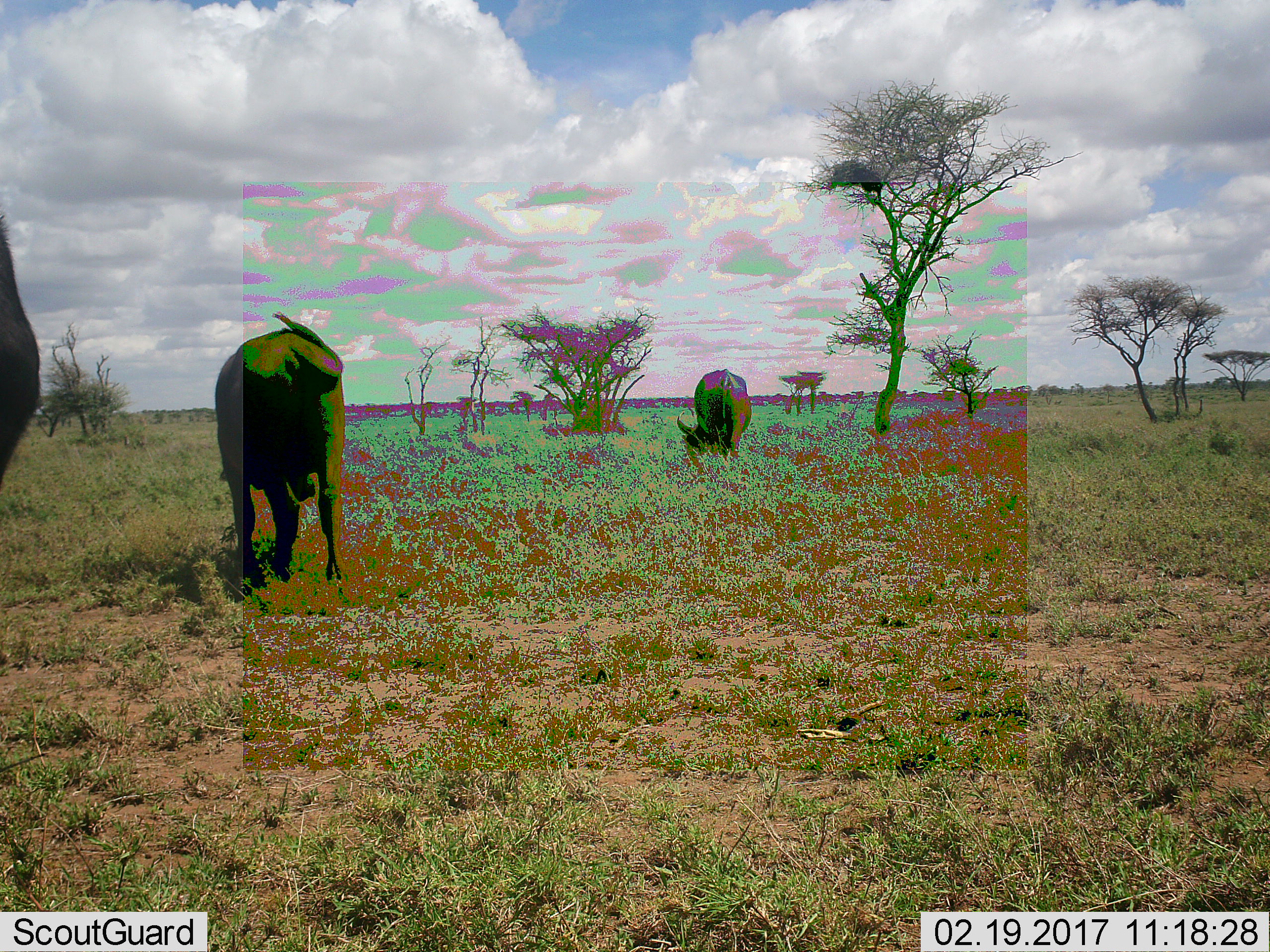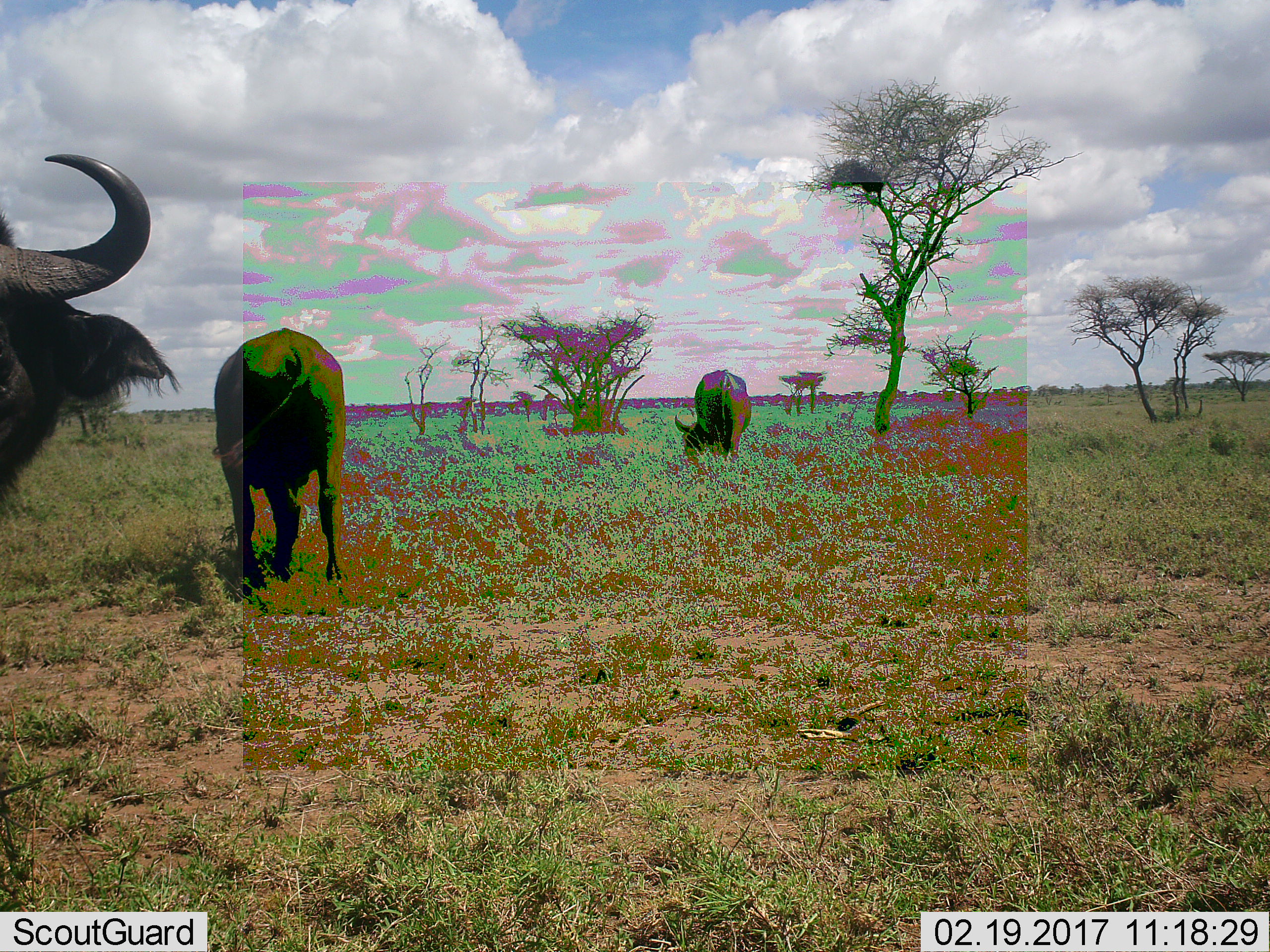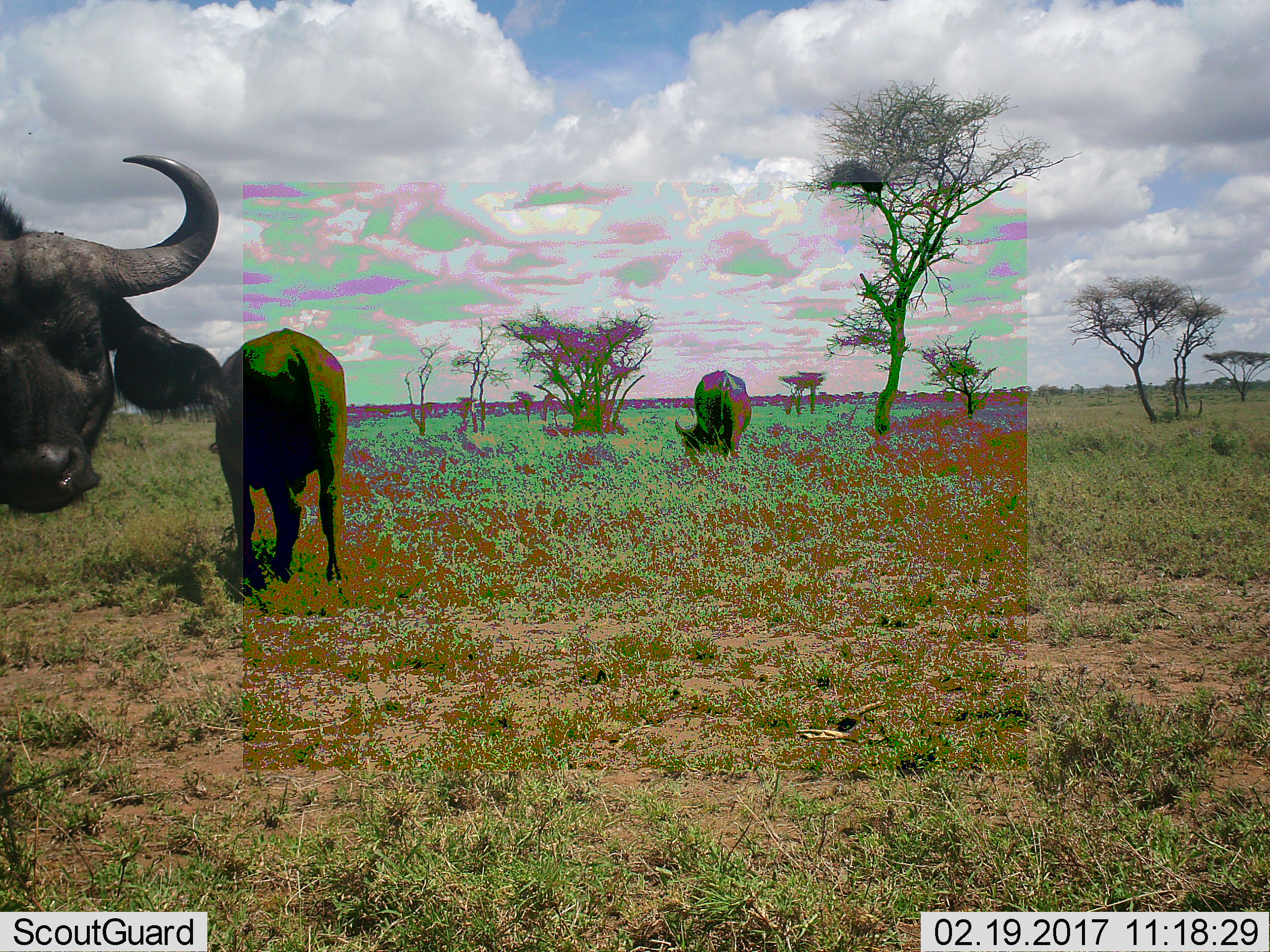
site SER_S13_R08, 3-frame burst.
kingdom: Animalia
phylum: Chordata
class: Mammalia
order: Artiodactyla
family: Bovidae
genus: Syncerus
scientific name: Syncerus caffer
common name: african buffalo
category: buffalo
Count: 3.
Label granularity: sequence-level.